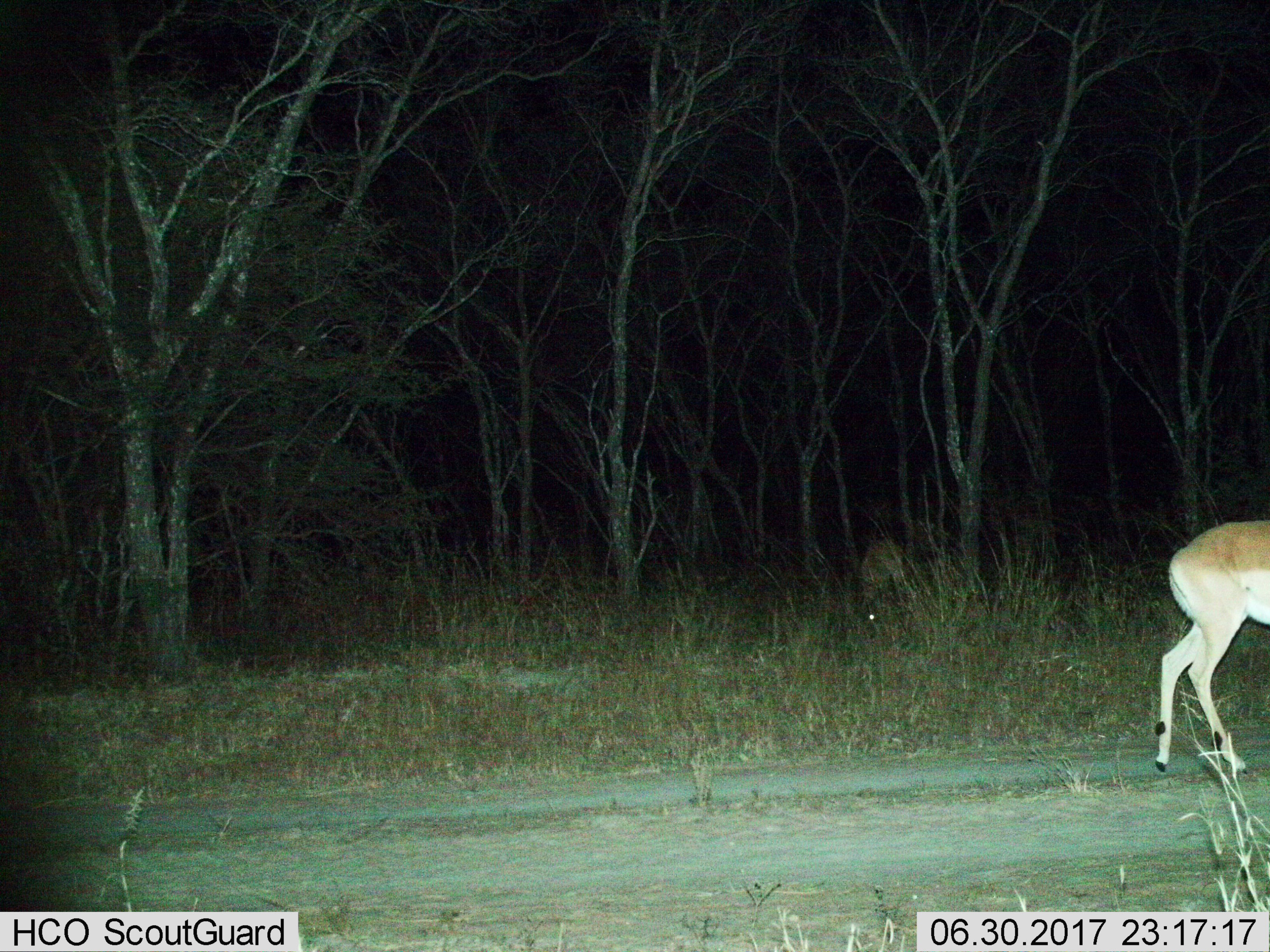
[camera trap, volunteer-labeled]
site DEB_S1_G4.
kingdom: Animalia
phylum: Chordata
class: Mammalia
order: Artiodactyla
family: Bovidae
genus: Aepyceros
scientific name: Aepyceros melampus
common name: impala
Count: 2.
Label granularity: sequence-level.